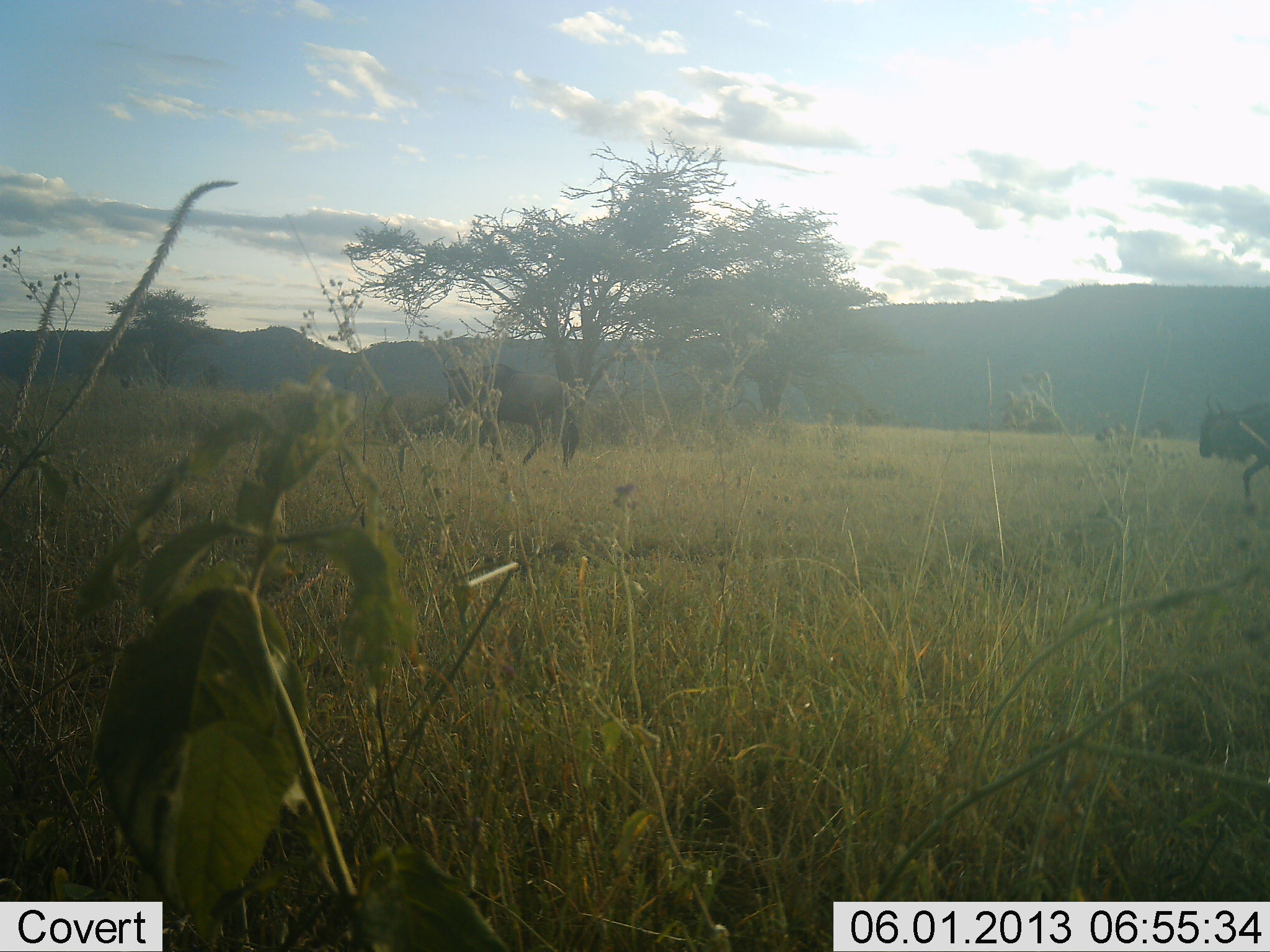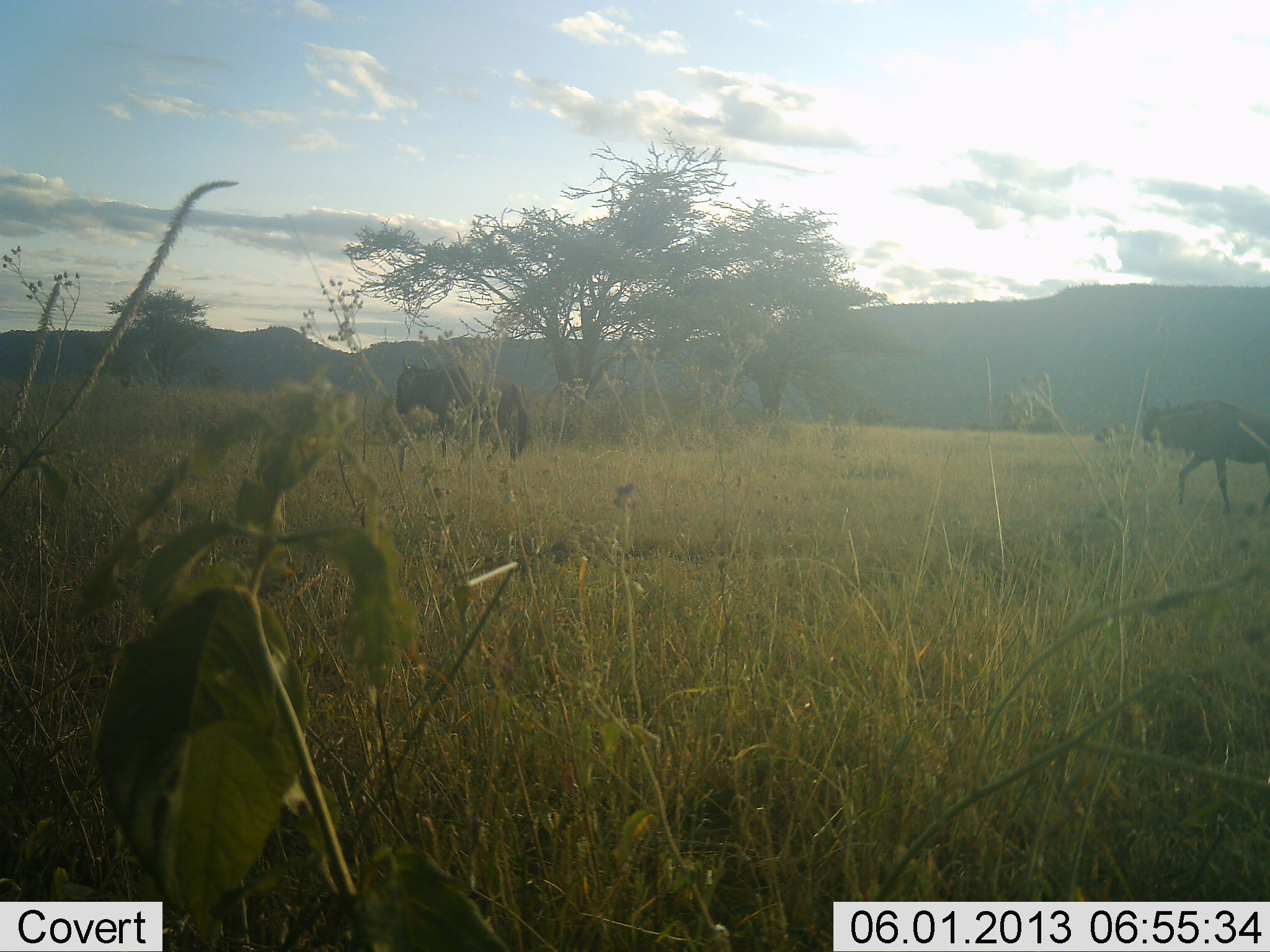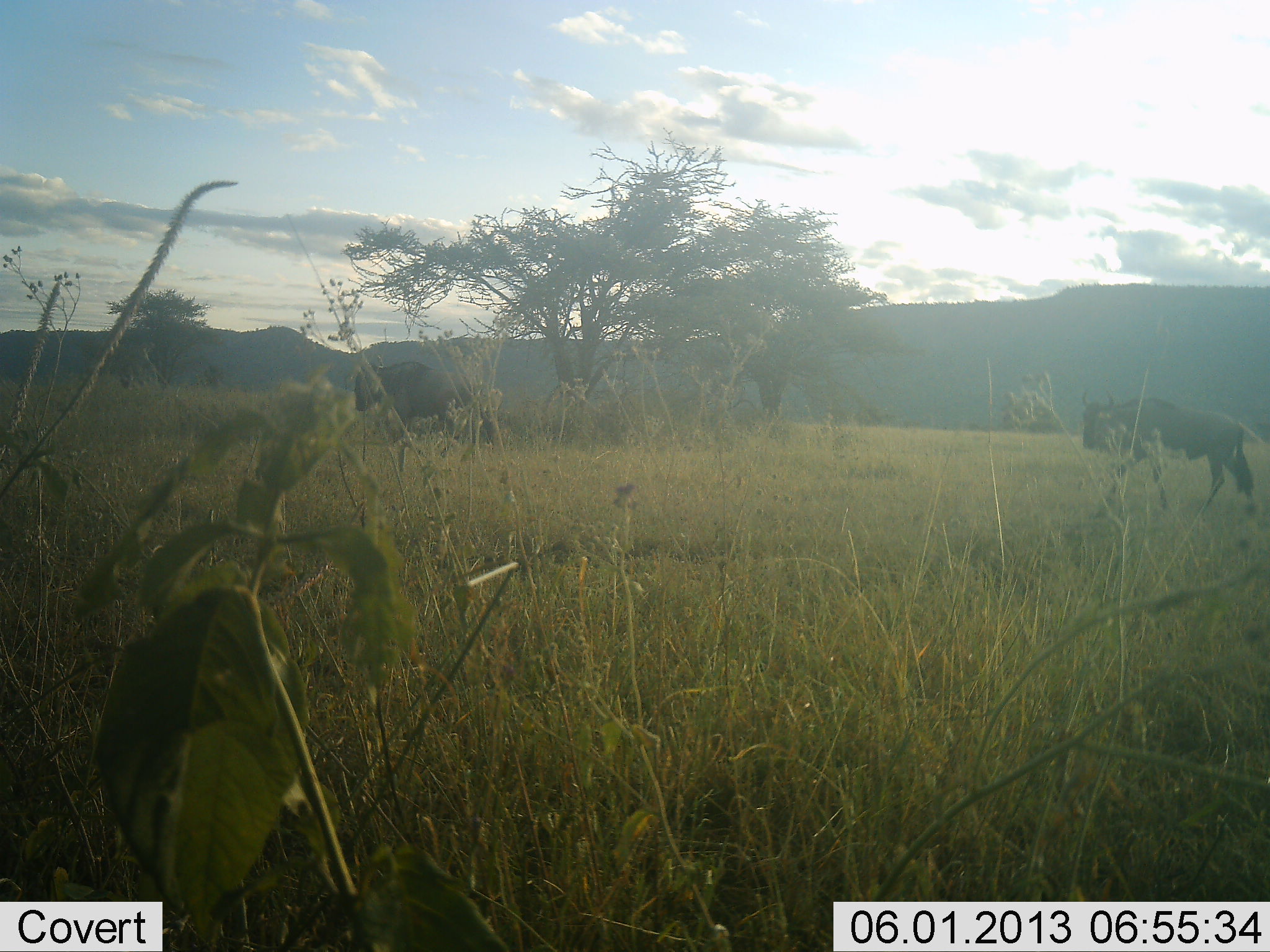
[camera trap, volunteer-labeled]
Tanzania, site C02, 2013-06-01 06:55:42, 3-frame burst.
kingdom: Animalia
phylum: Chordata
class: Mammalia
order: Artiodactyla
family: Bovidae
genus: Connochaetes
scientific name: Connochaetes taurinus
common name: blue wildebeest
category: wildebeest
Wildebeest (blue wildebeest) (Connochaetes taurinus), count 2. Behavior (volunteer vote fractions): standing 10%, resting 0%, moving 97%, interacting 0%. Young present (vote fraction): 0%. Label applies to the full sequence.